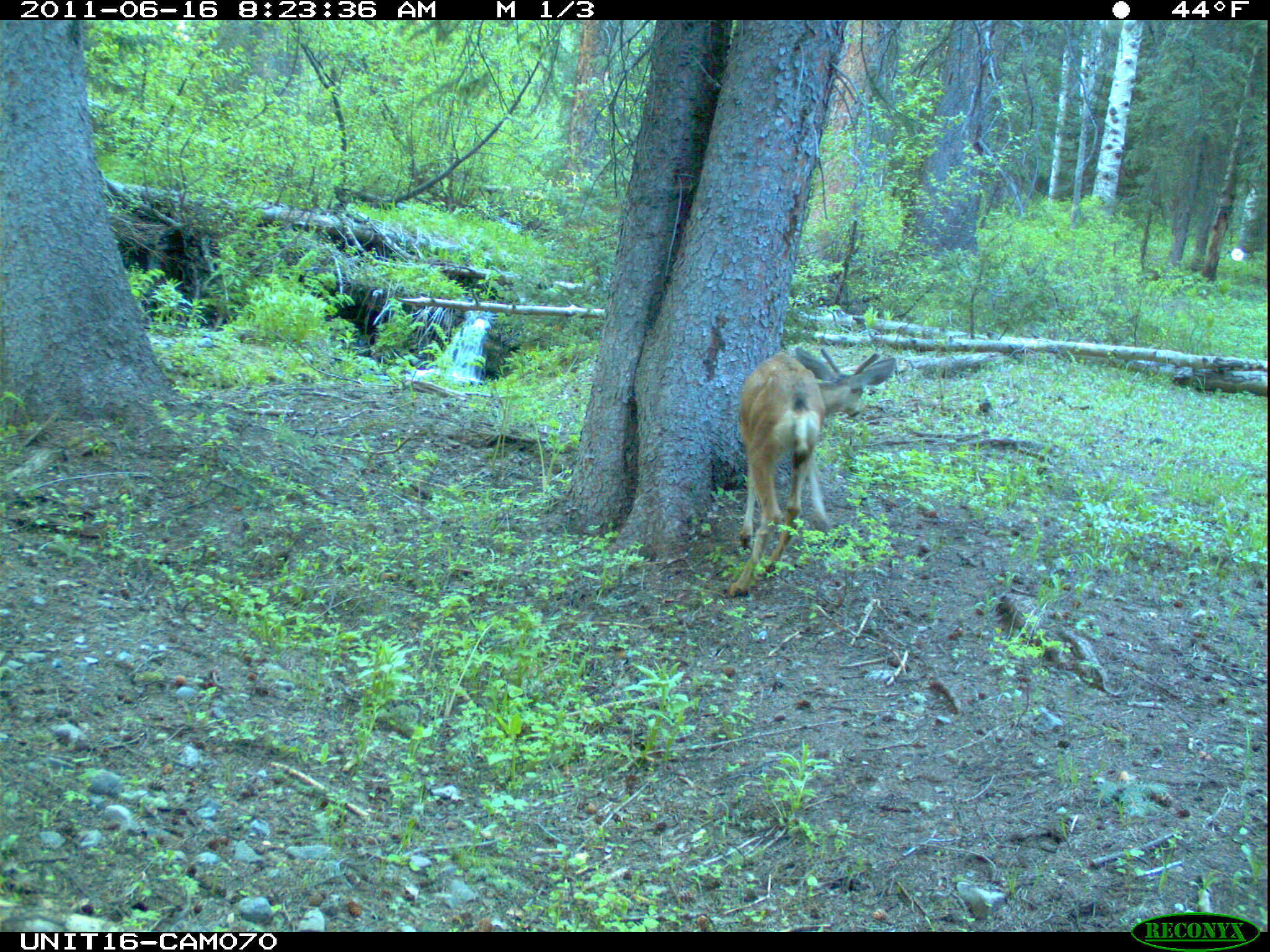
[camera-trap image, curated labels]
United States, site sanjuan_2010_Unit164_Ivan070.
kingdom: Animalia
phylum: Chordata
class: Mammalia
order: Artiodactyla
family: Cervidae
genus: Odocoileus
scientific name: Odocoileus hemionus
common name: mule deer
Odocoileus hemionus (mule deer).